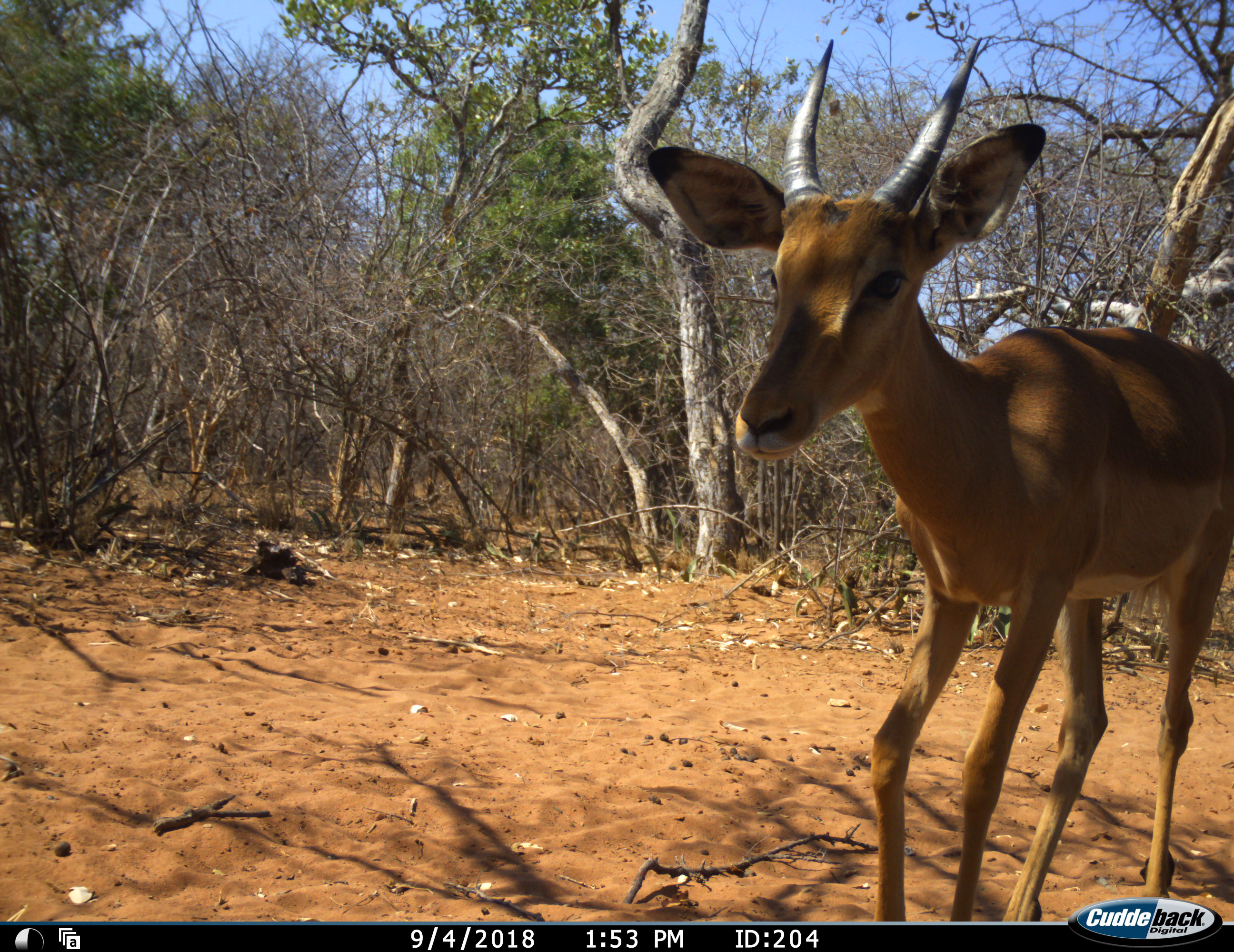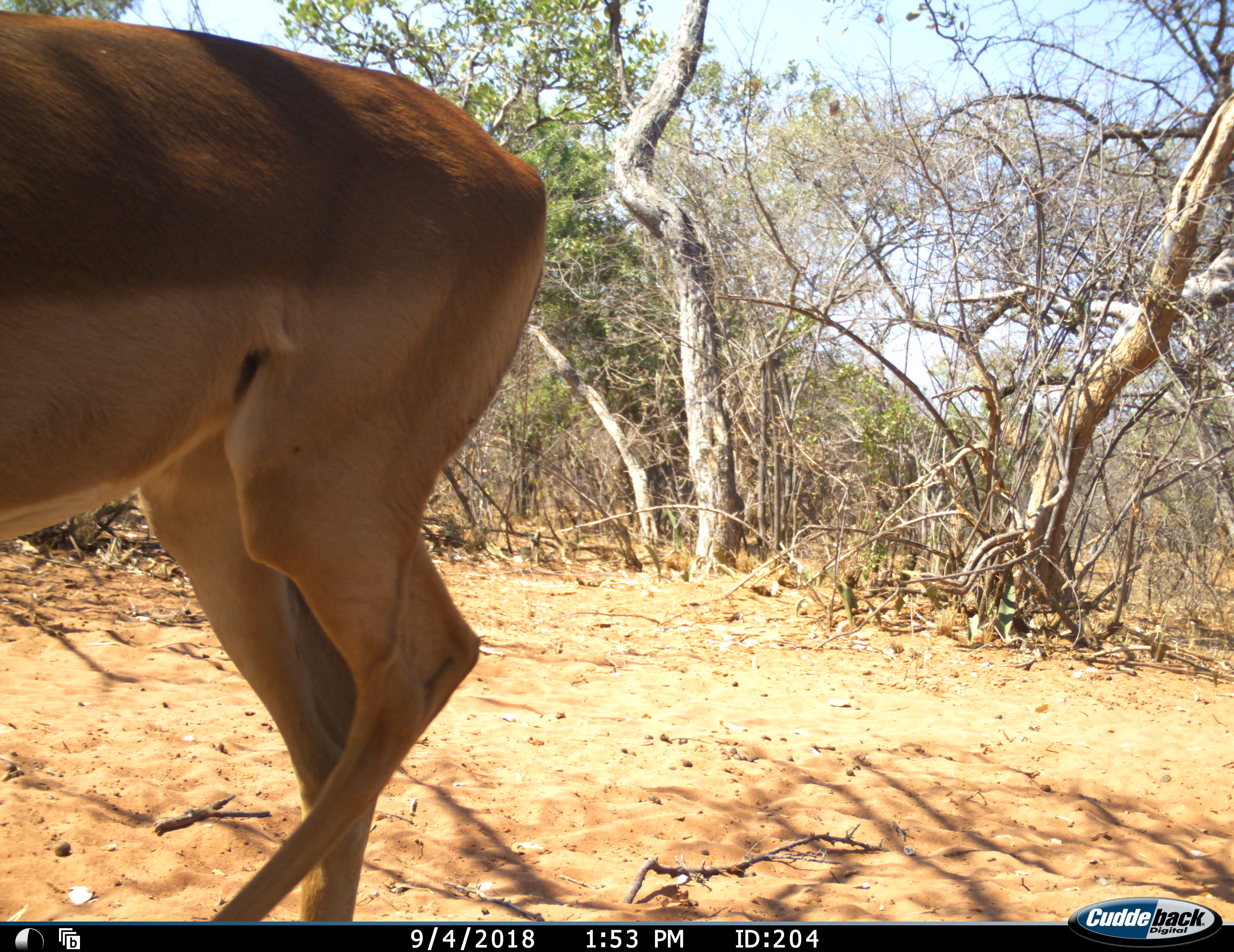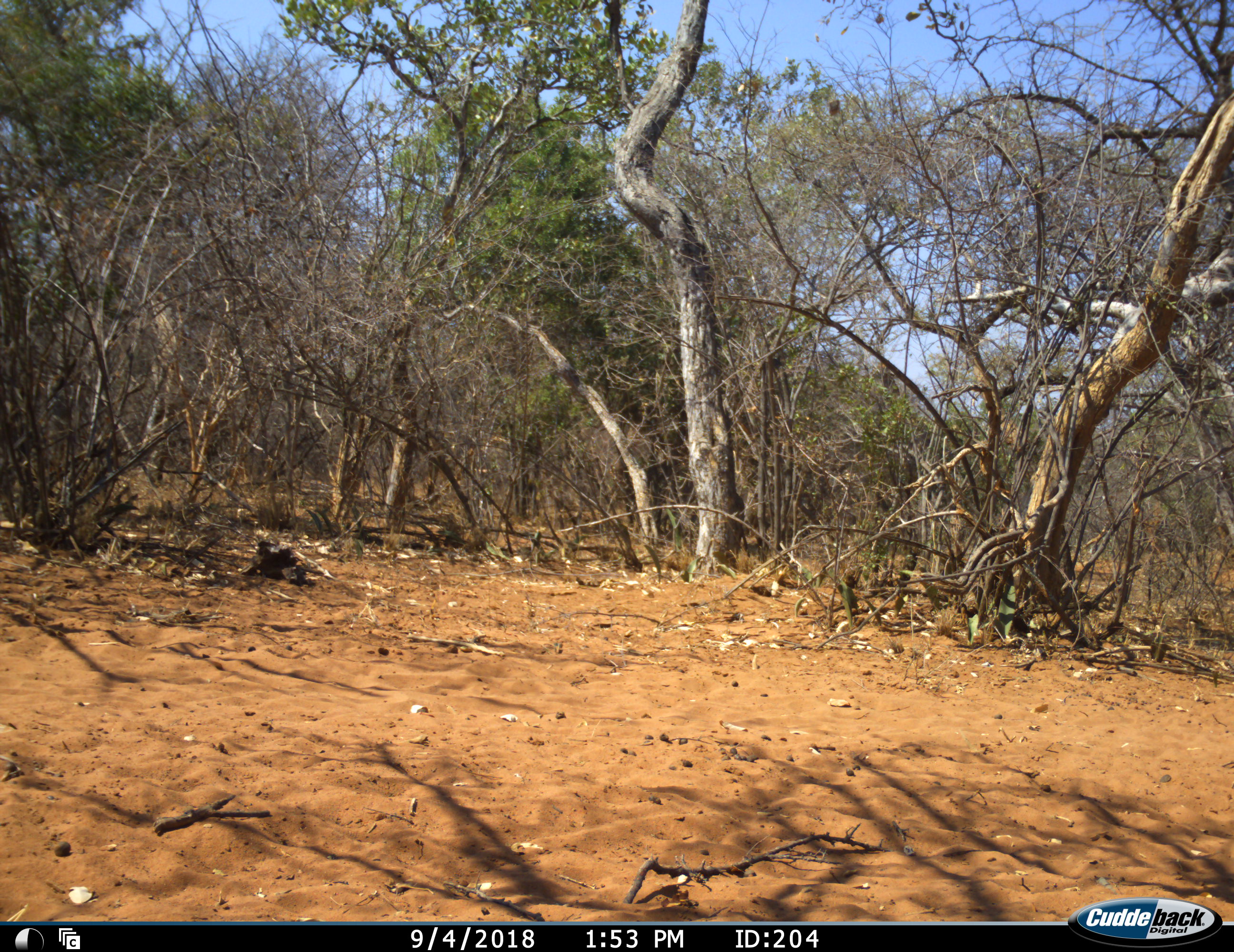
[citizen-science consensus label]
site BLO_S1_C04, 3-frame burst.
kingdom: Animalia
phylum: Chordata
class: Mammalia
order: Artiodactyla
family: Bovidae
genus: Aepyceros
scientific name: Aepyceros melampus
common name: impala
Impala (Aepyceros melampus), count 1. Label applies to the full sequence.